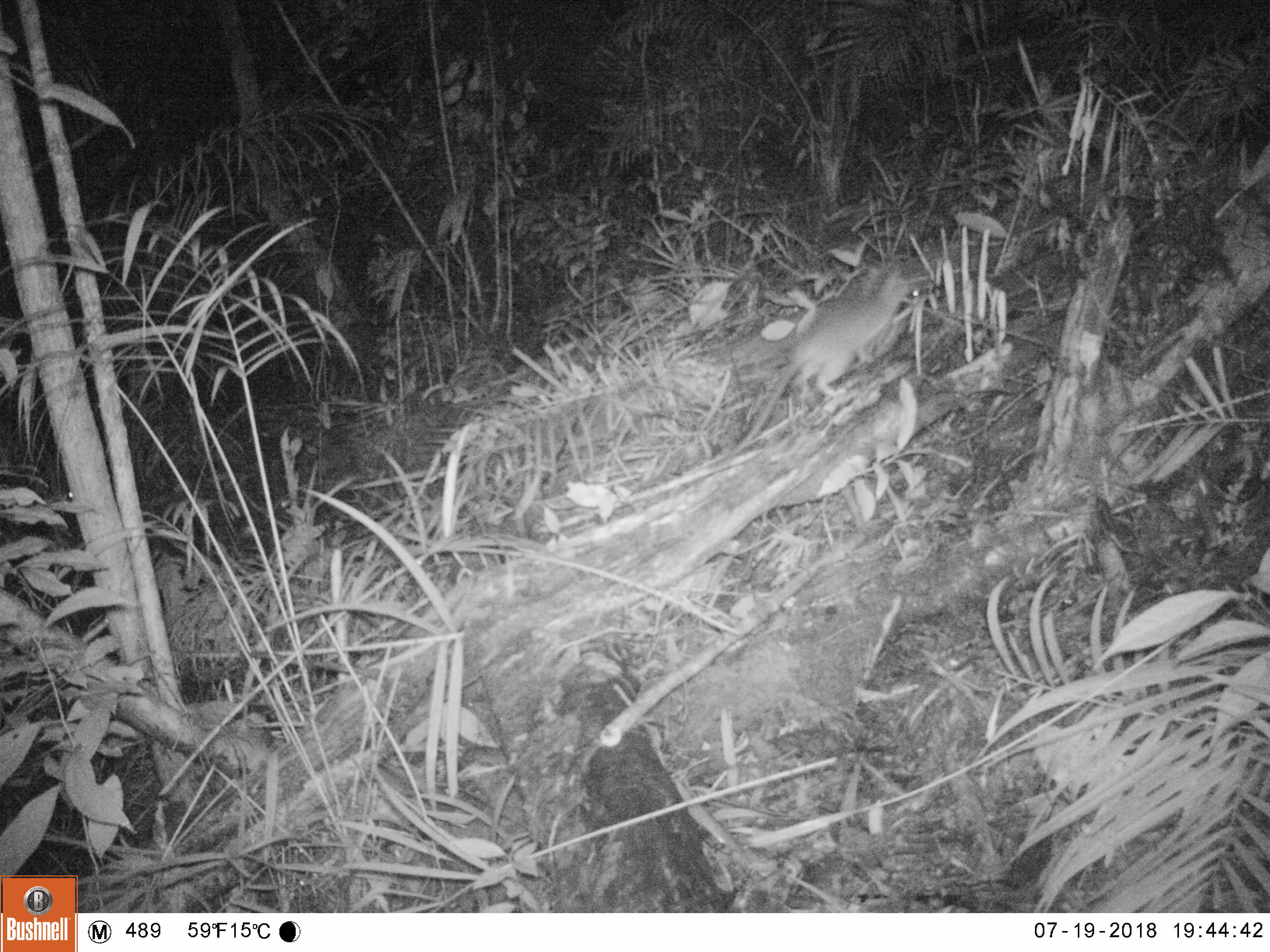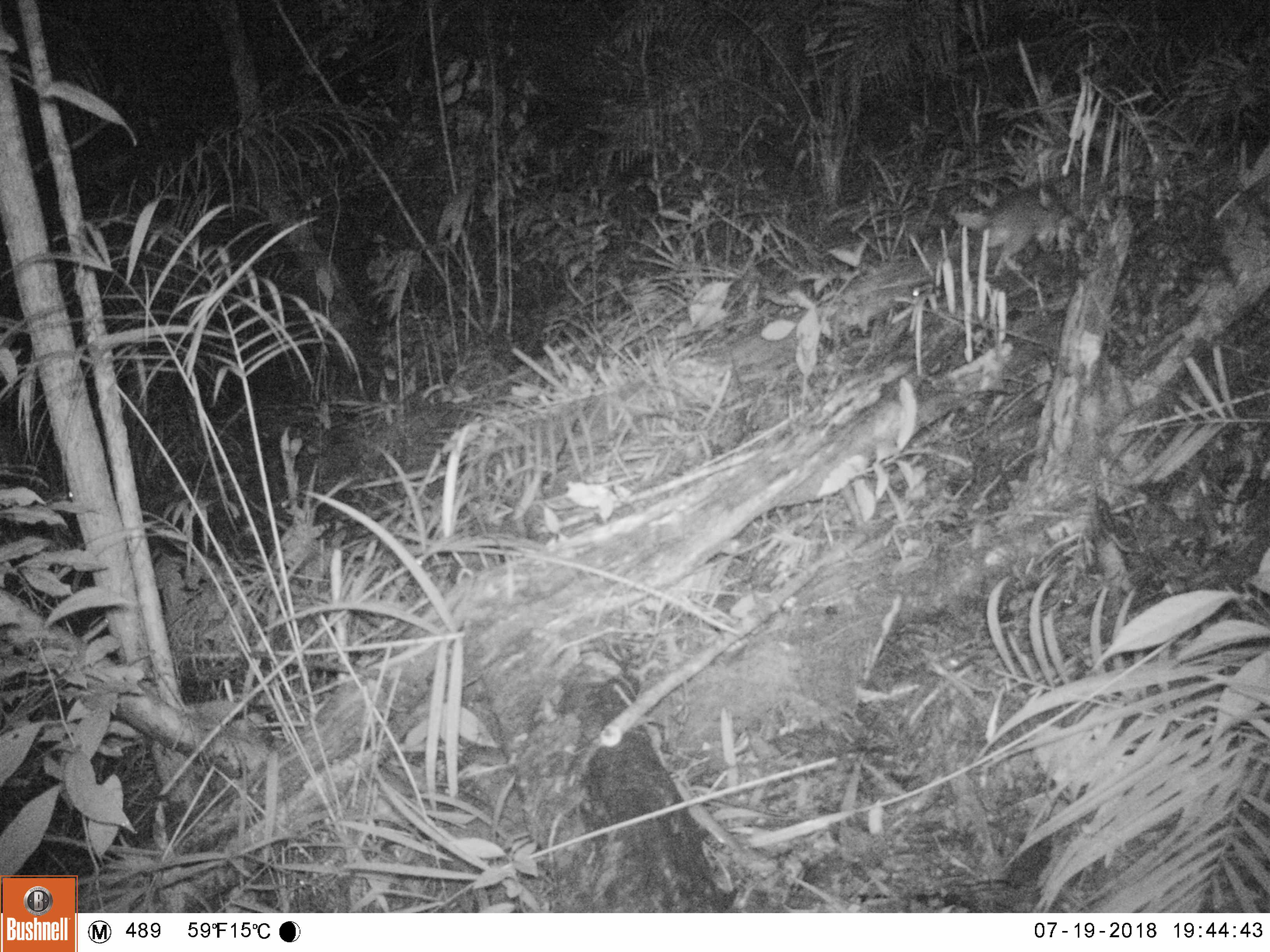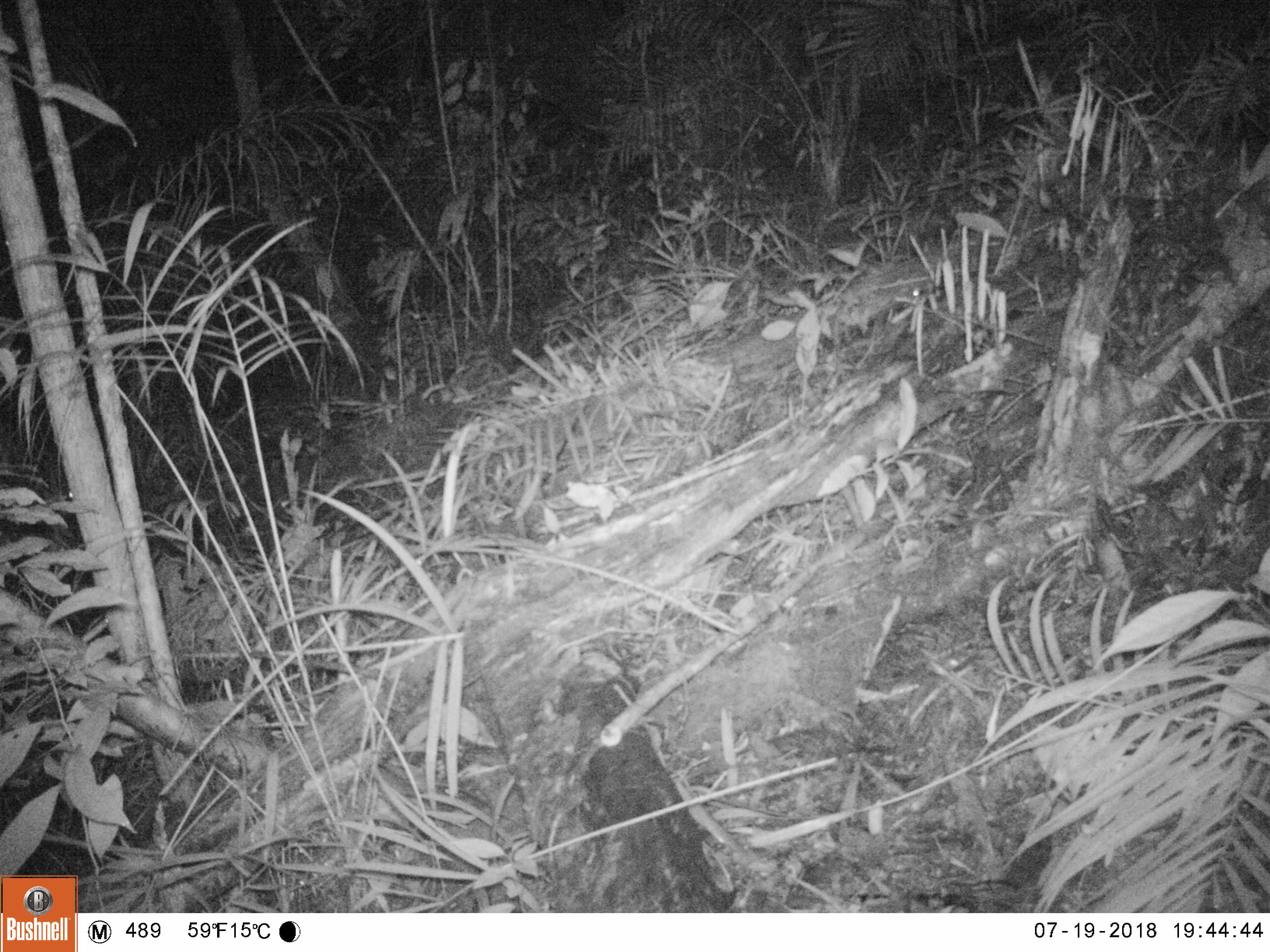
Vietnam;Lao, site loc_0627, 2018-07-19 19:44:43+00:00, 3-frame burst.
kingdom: Animalia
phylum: Chordata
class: Mammalia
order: Rodentia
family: Muridae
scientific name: Muridae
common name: old-world mice and rats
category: unidentified murid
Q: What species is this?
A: Unidentified murid (old-world mice and rats) (Muridae).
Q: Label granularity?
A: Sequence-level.